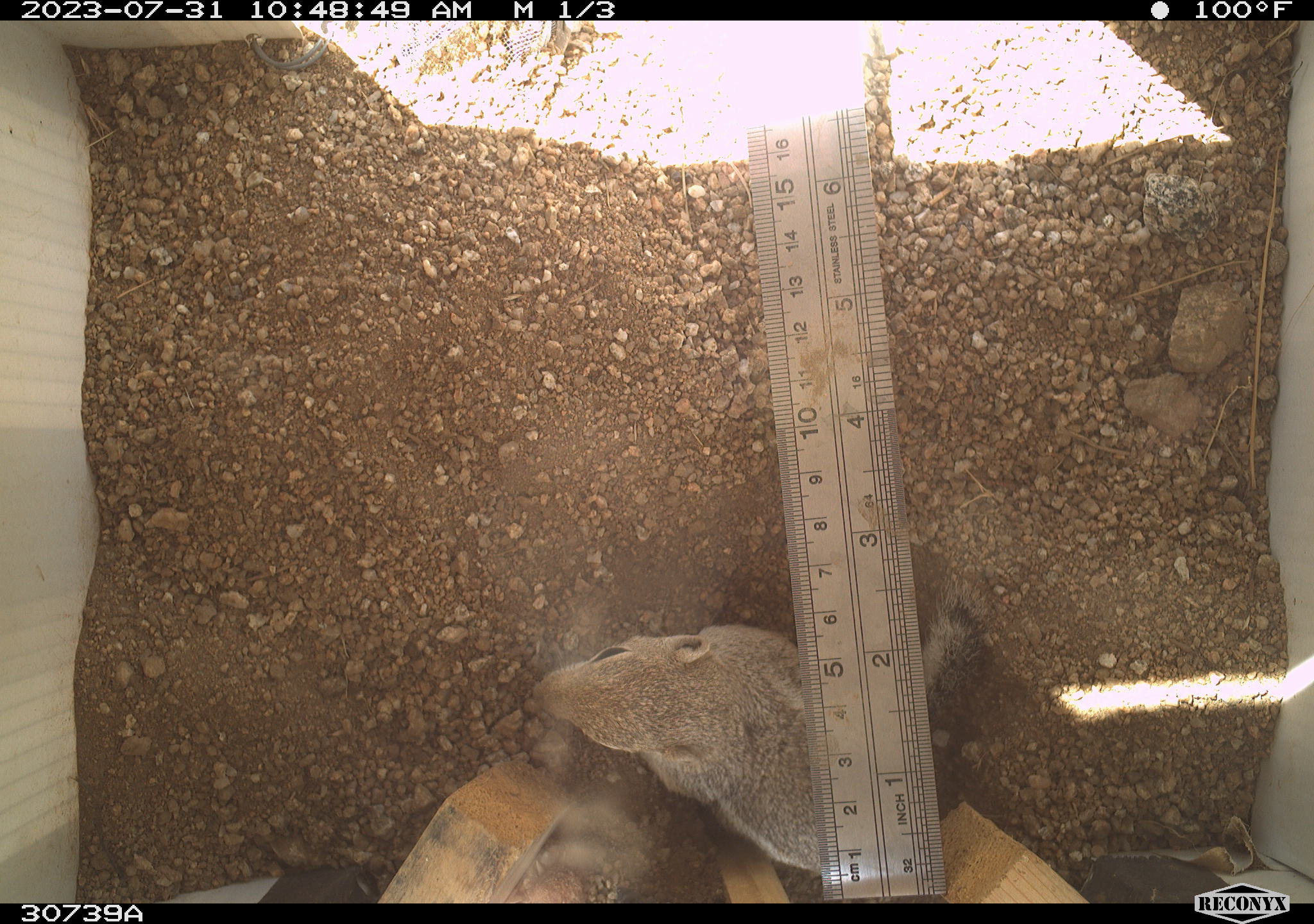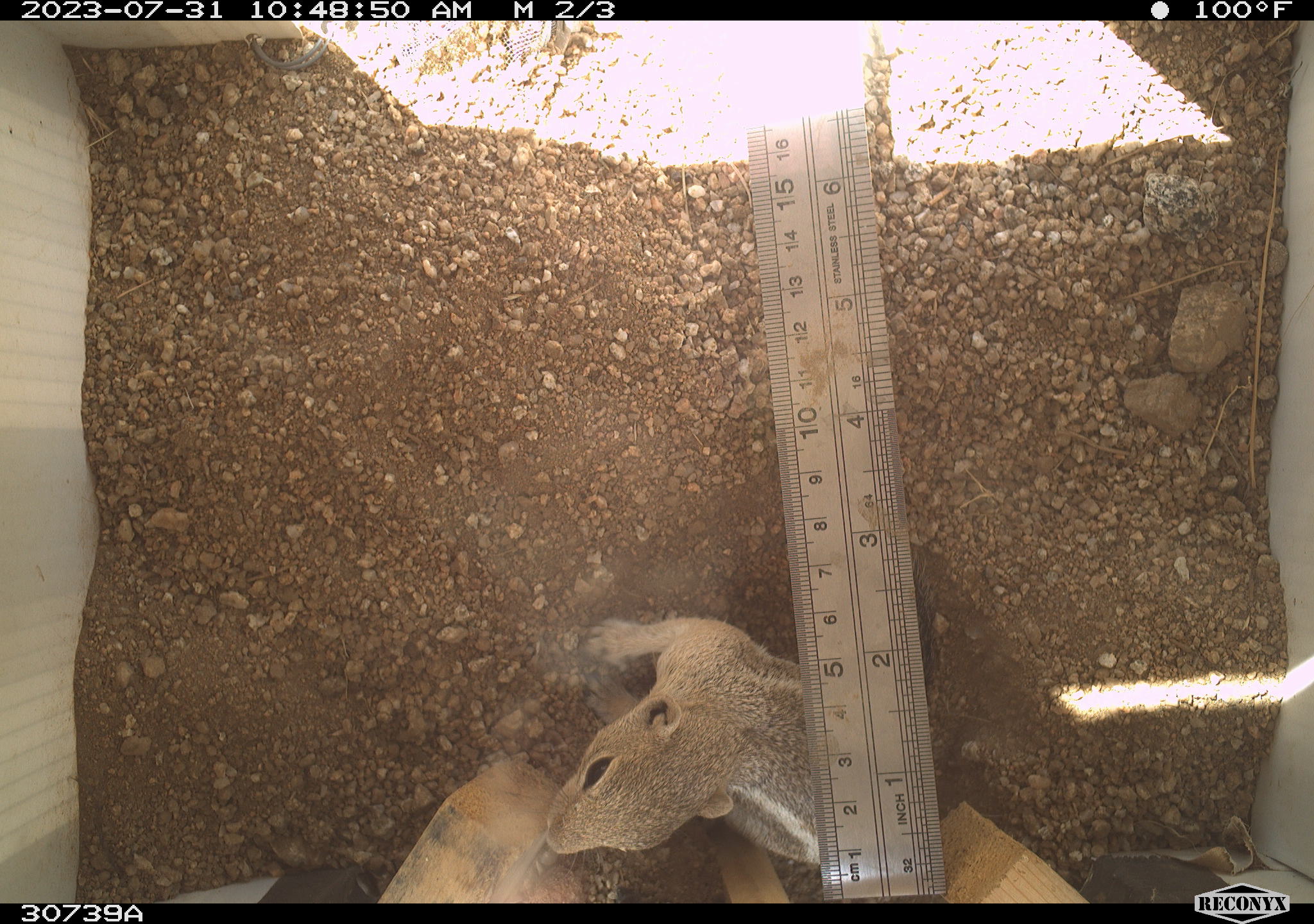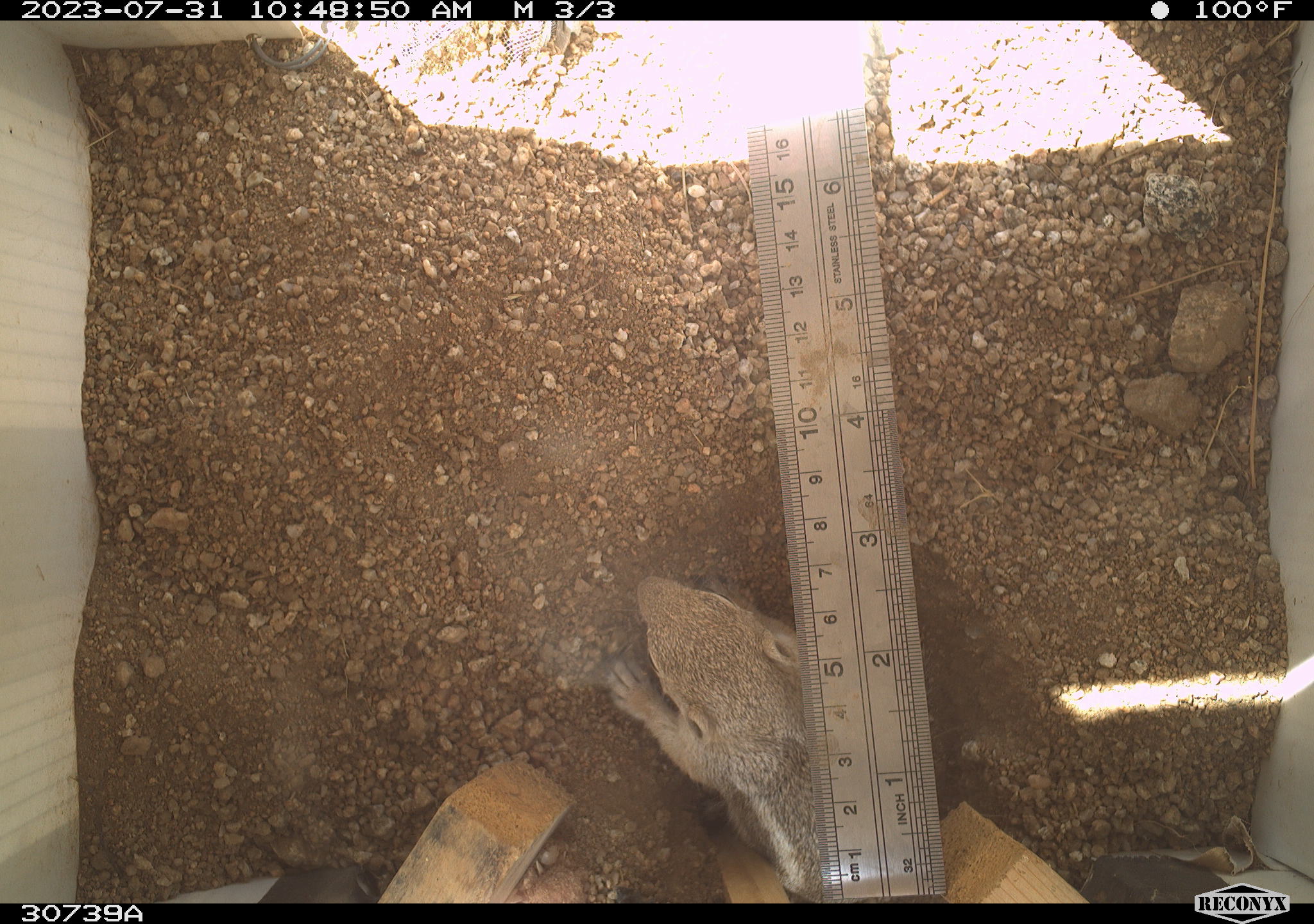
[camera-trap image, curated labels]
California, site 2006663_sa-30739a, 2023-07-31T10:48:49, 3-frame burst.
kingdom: Animalia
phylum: Chordata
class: Mammalia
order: Rodentia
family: Sciuridae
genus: Ammospermophilus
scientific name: Ammospermophilus leucurus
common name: white-tailed antelope squirrel